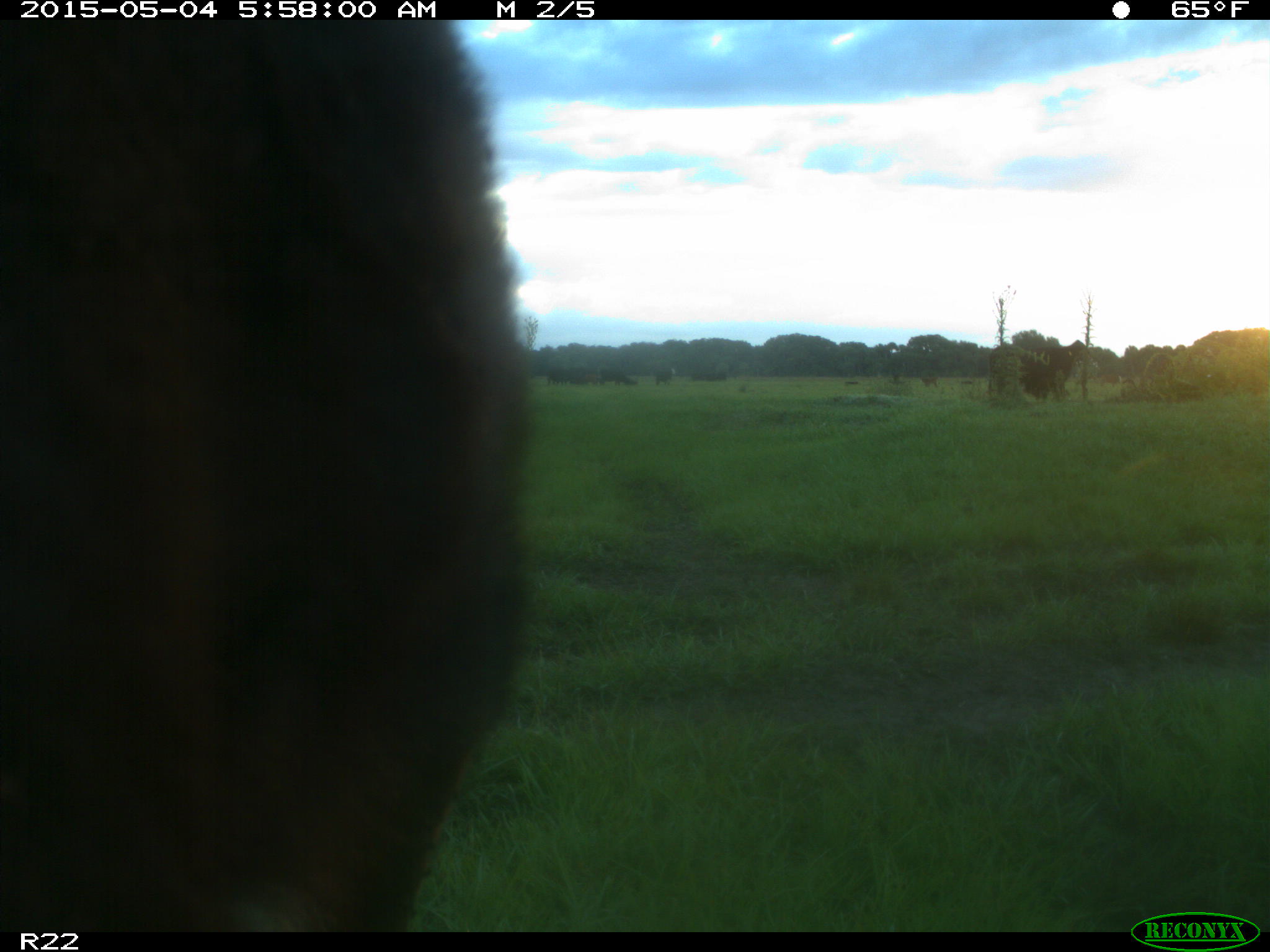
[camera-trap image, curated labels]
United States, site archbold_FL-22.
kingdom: Animalia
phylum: Chordata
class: Mammalia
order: Artiodactyla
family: Bovidae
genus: Bos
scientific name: Bos taurus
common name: domestic cow